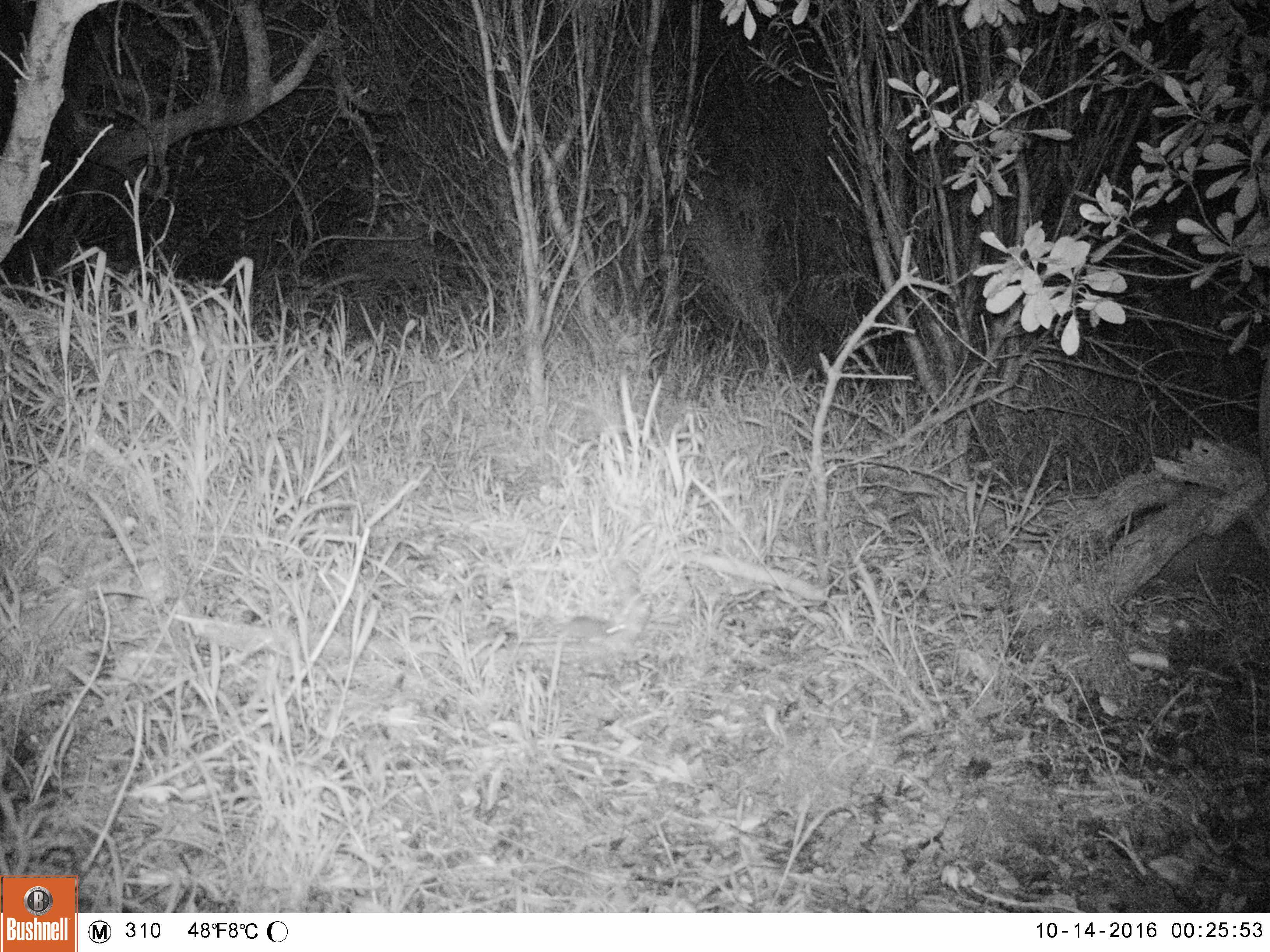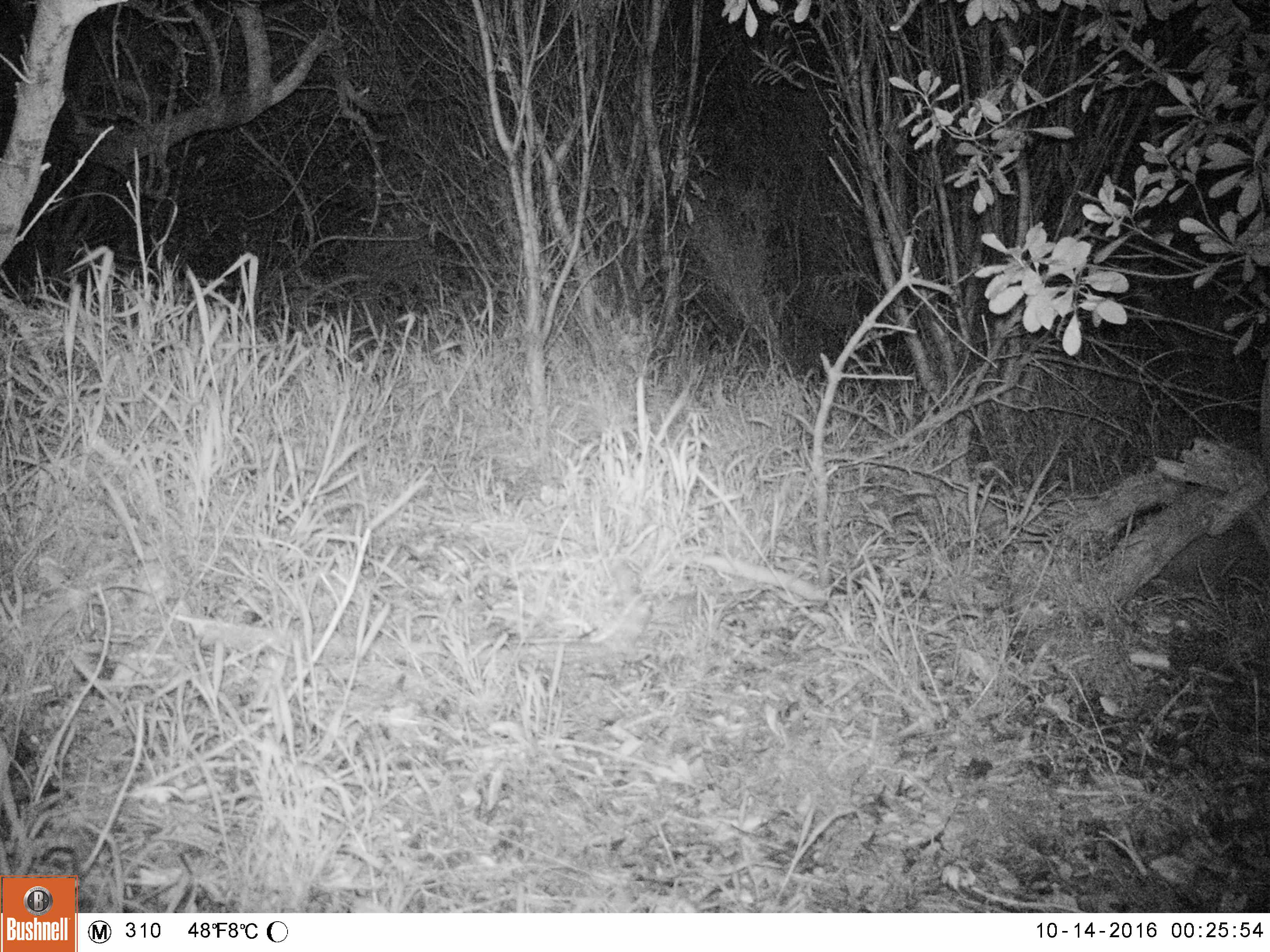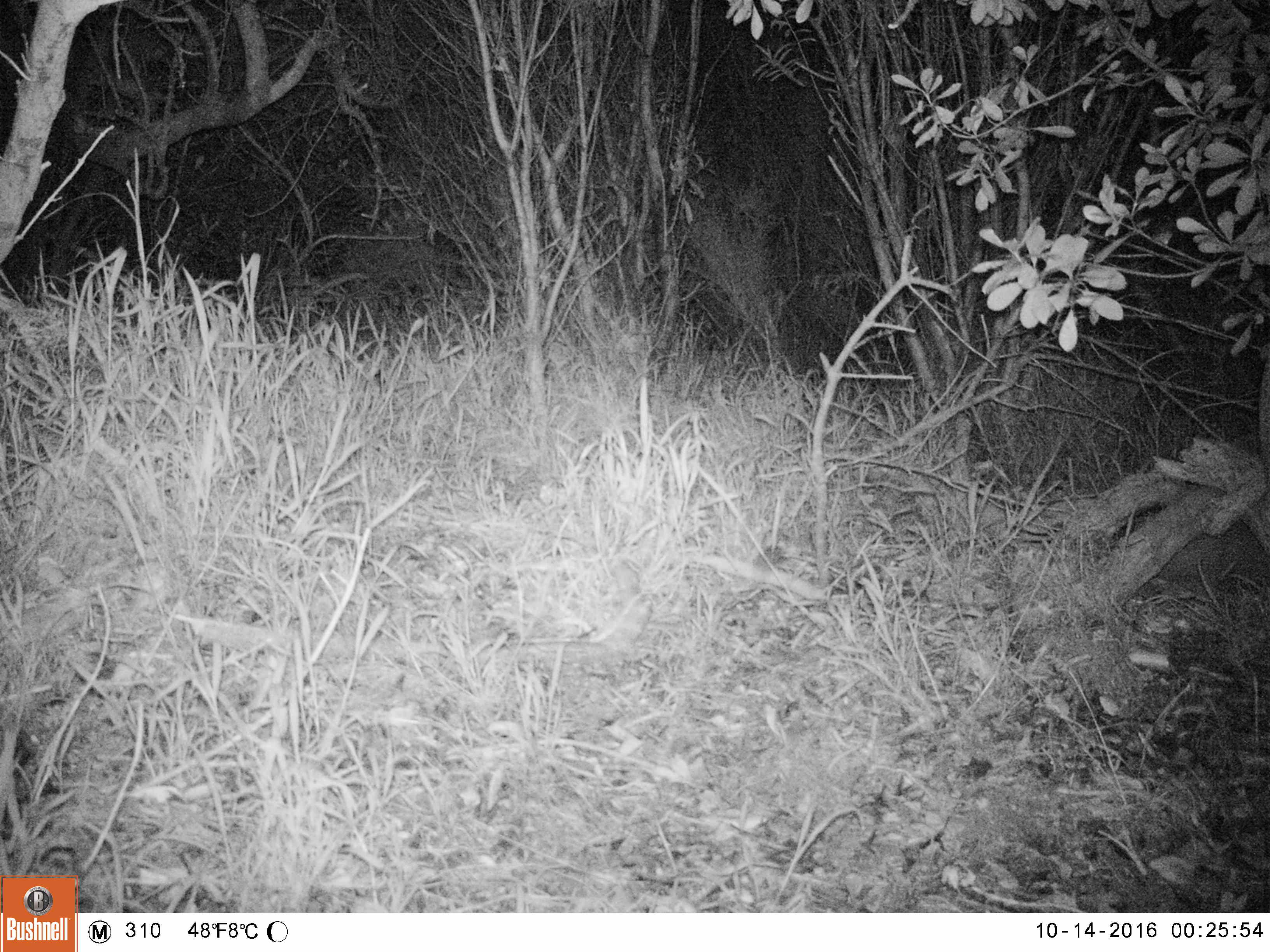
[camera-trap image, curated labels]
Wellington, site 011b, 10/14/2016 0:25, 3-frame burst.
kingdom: Animalia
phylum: Chordata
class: Mammalia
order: Rodentia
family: Muridae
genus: Mus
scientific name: Mus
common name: mouse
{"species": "mouse (Mus)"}